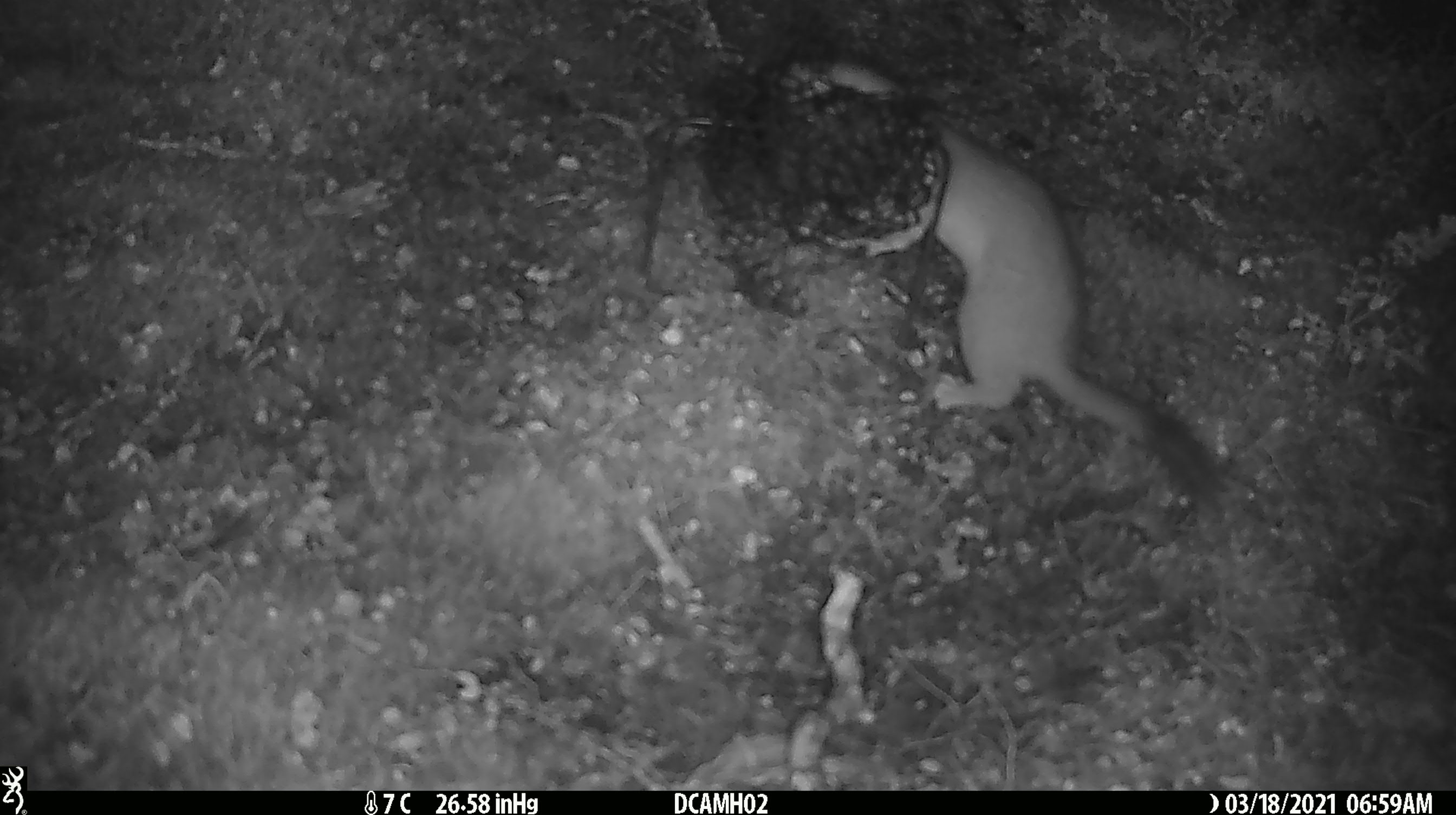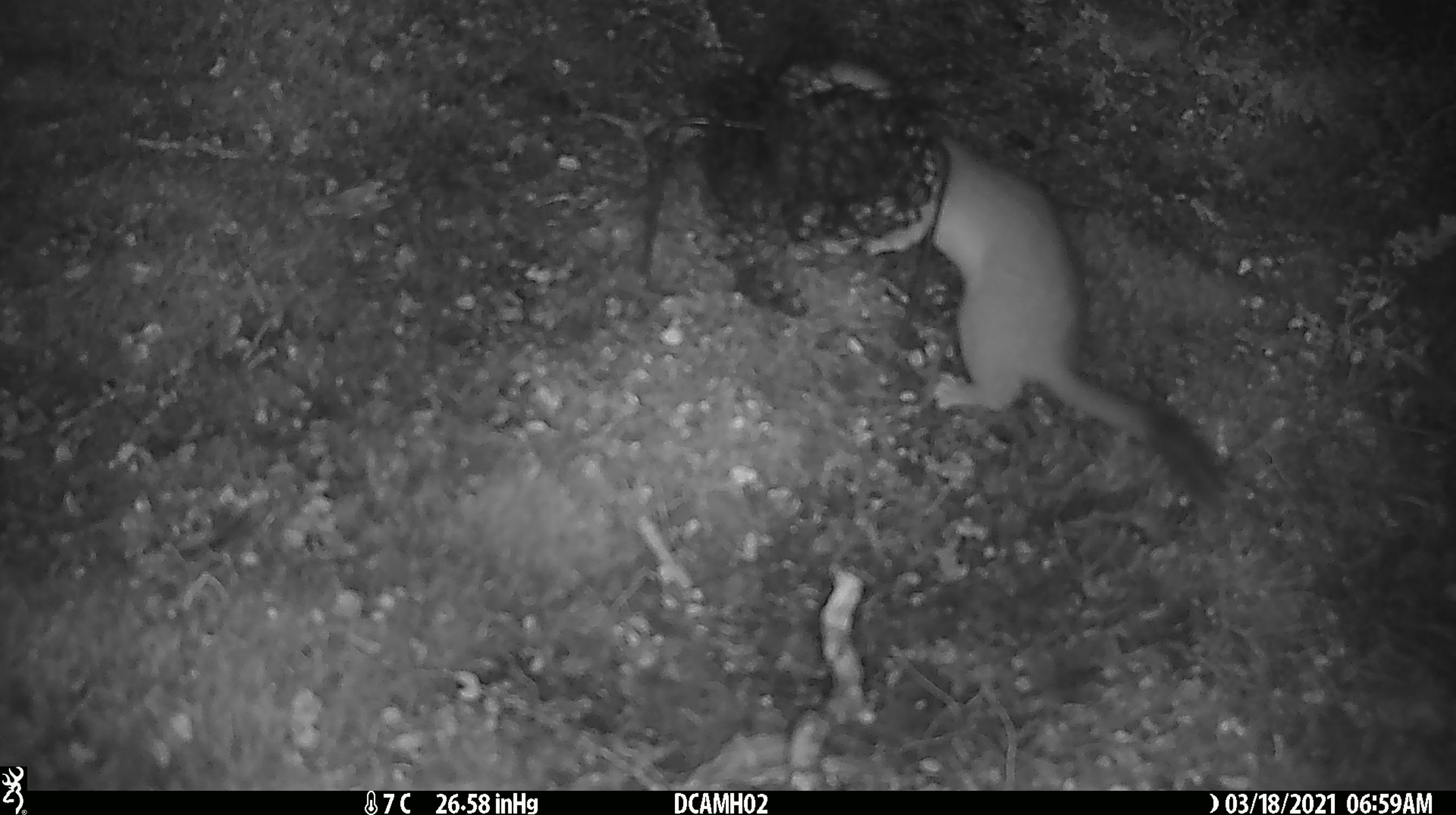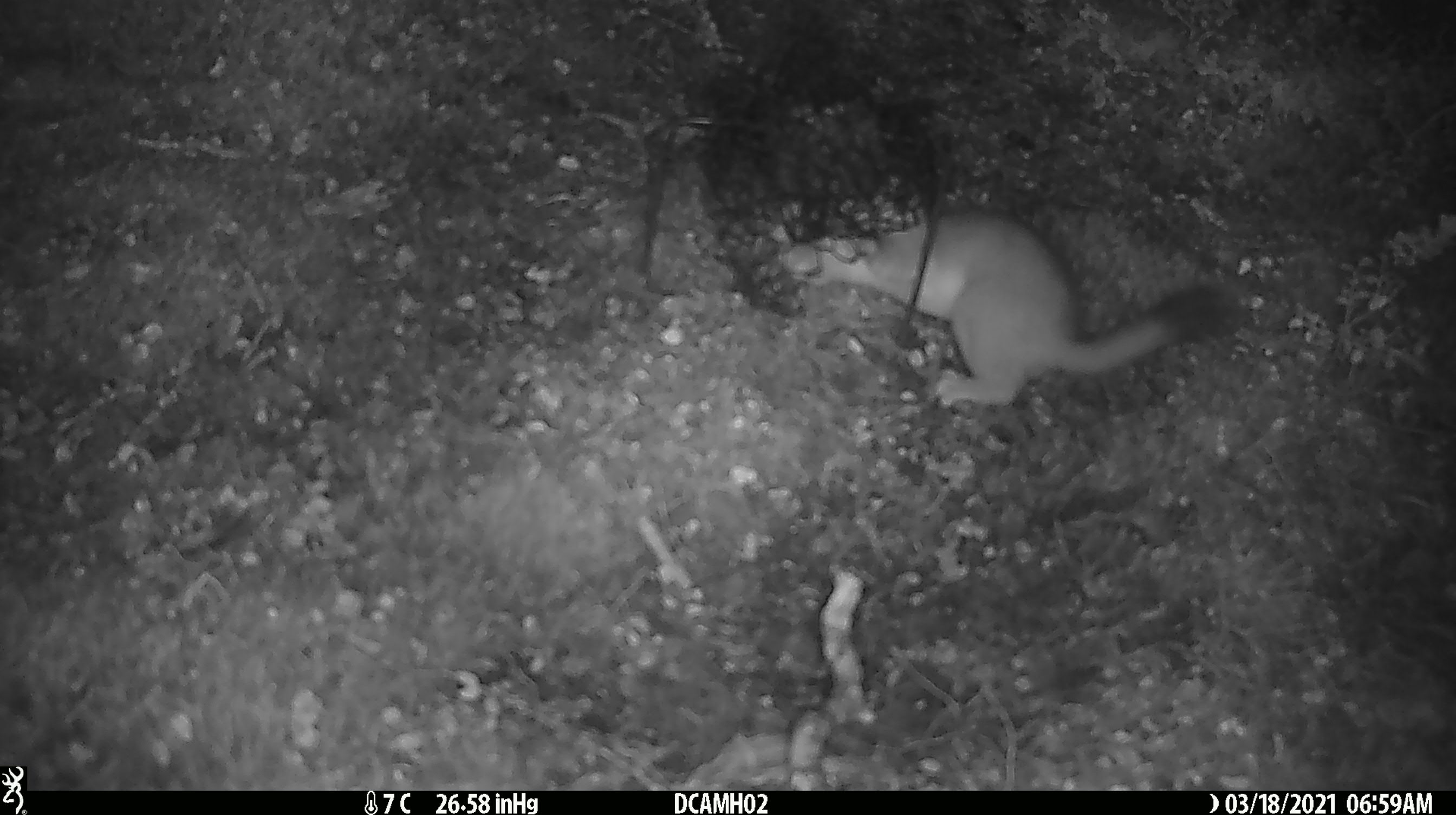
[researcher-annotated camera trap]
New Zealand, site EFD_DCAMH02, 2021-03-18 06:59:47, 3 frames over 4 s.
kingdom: Animalia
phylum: Chordata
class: Mammalia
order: Carnivora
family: Mustelidae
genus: Mustela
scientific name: Mustela erminea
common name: stoat